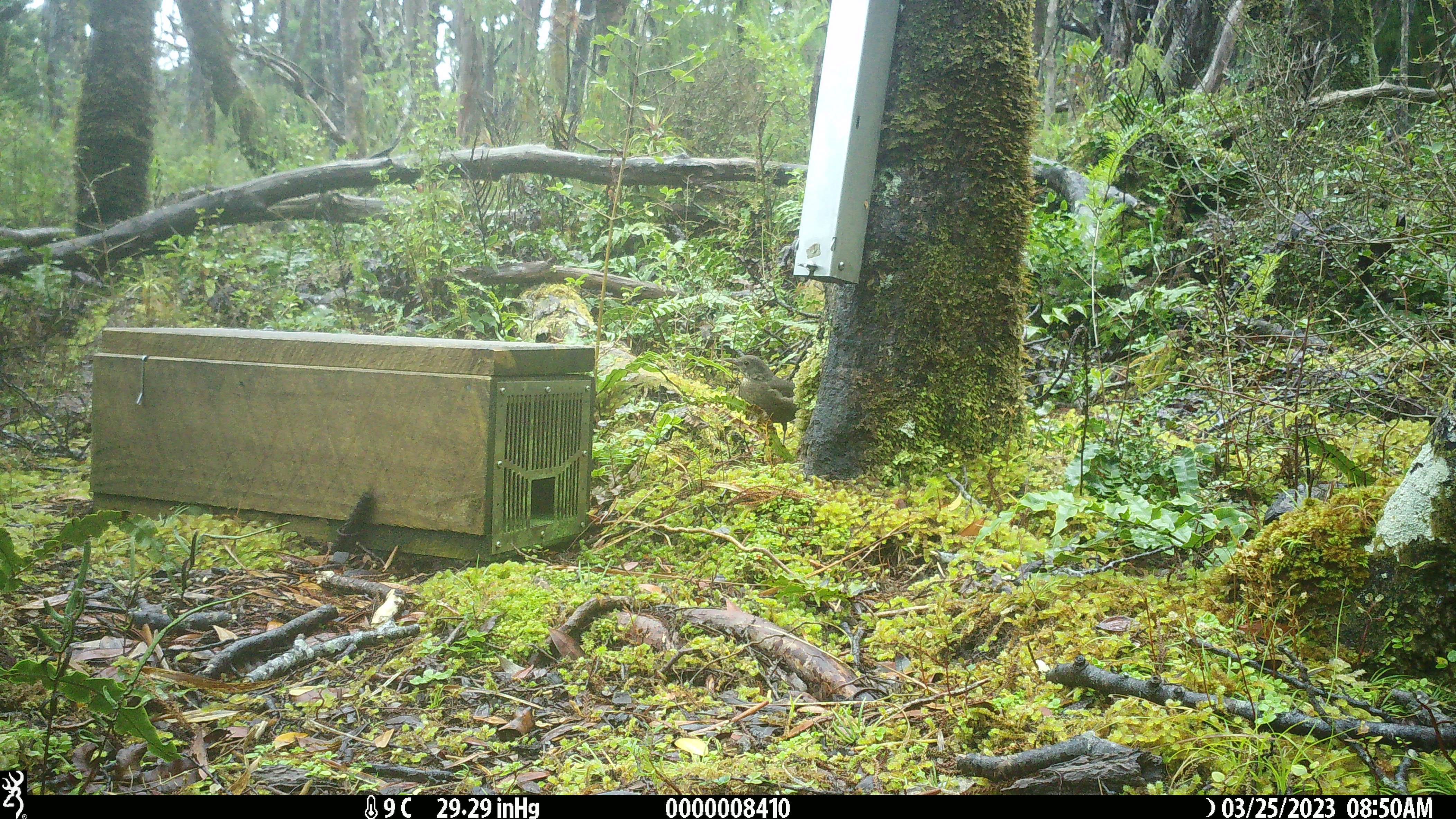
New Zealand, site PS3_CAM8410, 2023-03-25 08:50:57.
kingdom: Animalia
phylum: Chordata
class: Aves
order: Passeriformes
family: Turdidae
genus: Turdus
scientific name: Turdus merula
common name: eurasian blackbird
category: blackbird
Blackbird (eurasian blackbird) (Turdus merula).